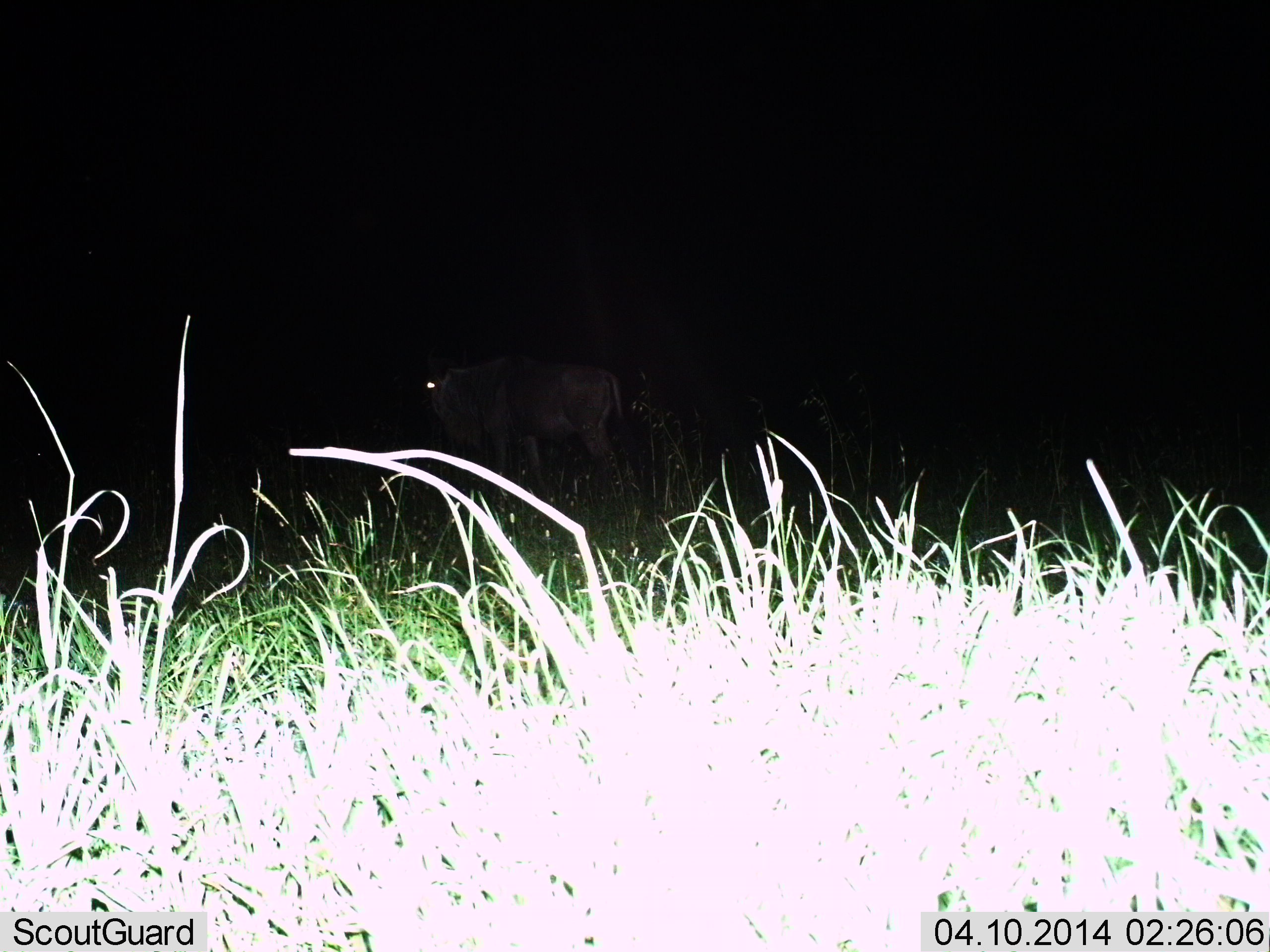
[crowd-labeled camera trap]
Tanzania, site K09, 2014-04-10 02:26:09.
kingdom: Animalia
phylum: Chordata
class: Mammalia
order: Artiodactyla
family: Bovidae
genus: Connochaetes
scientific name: Connochaetes taurinus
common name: blue wildebeest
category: wildebeest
Wildebeest (blue wildebeest) (Connochaetes taurinus), count 1. Behavior (volunteer vote fractions): standing 70%, resting 0%, moving 20%, interacting 10%. Young present (vote fraction): 0%. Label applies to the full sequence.